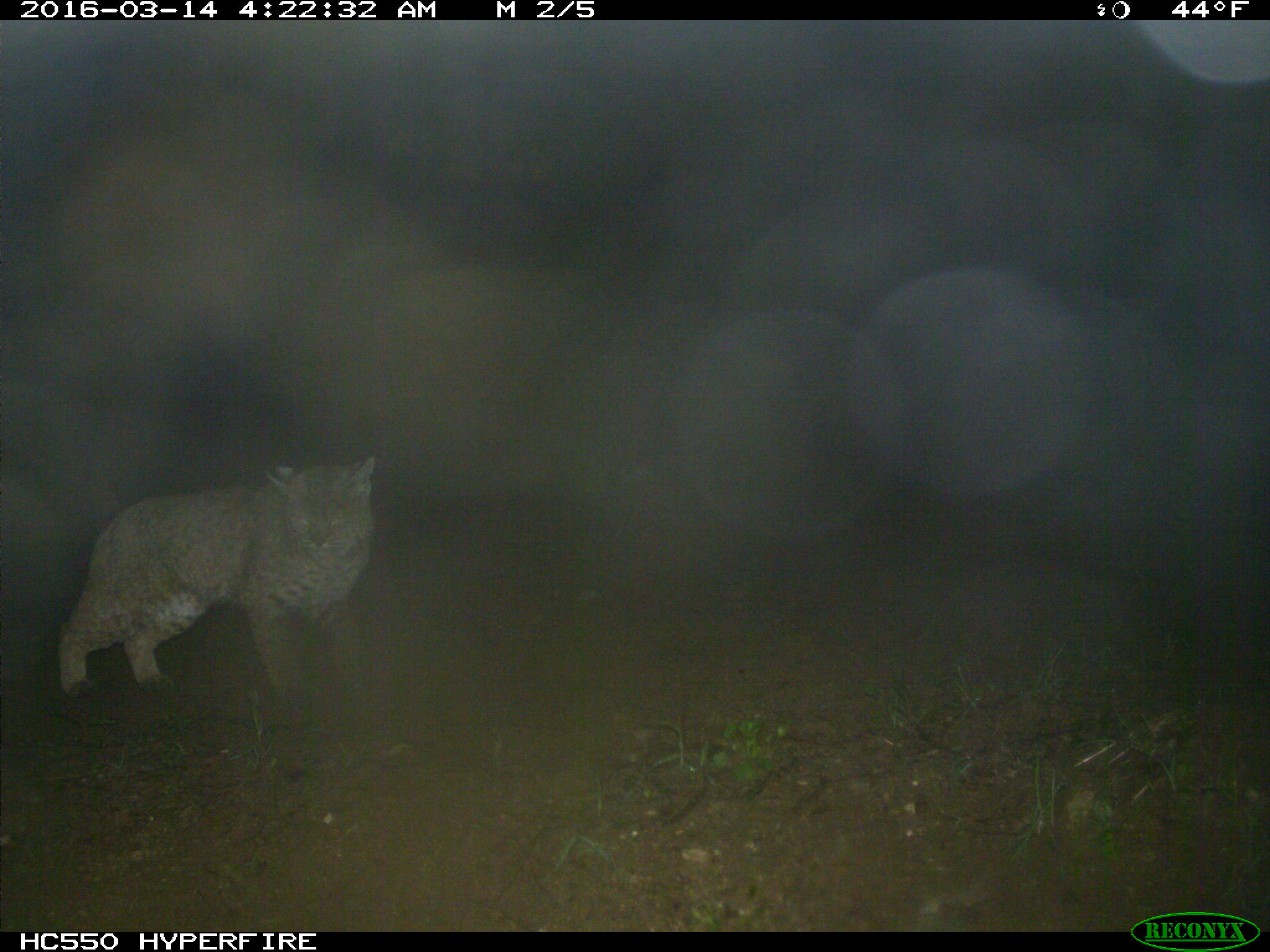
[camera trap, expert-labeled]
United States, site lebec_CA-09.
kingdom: Animalia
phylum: Chordata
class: Mammalia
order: Carnivora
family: Felidae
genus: Lynx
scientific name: Lynx rufus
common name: bobcat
Lynx rufus (bobcat).